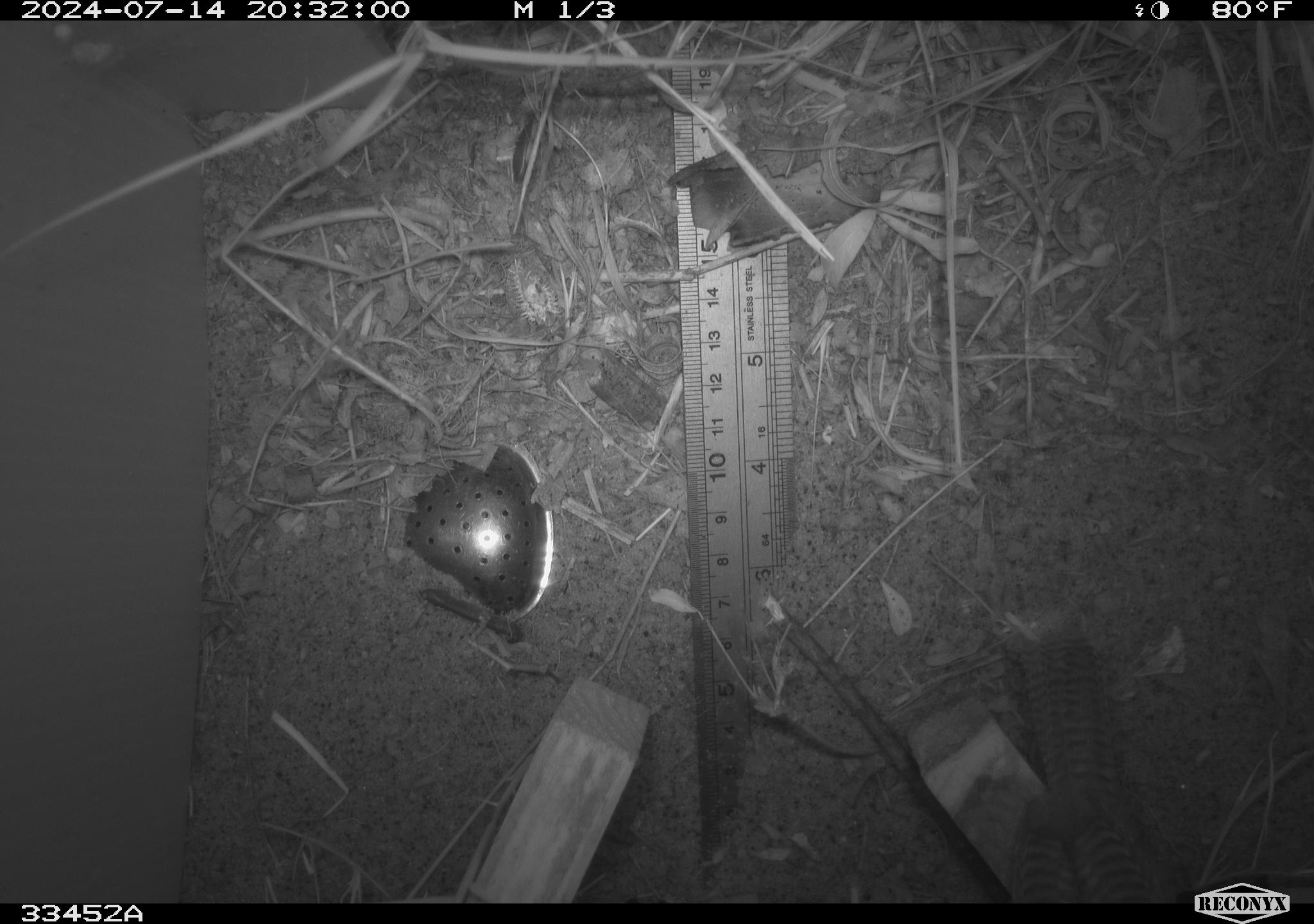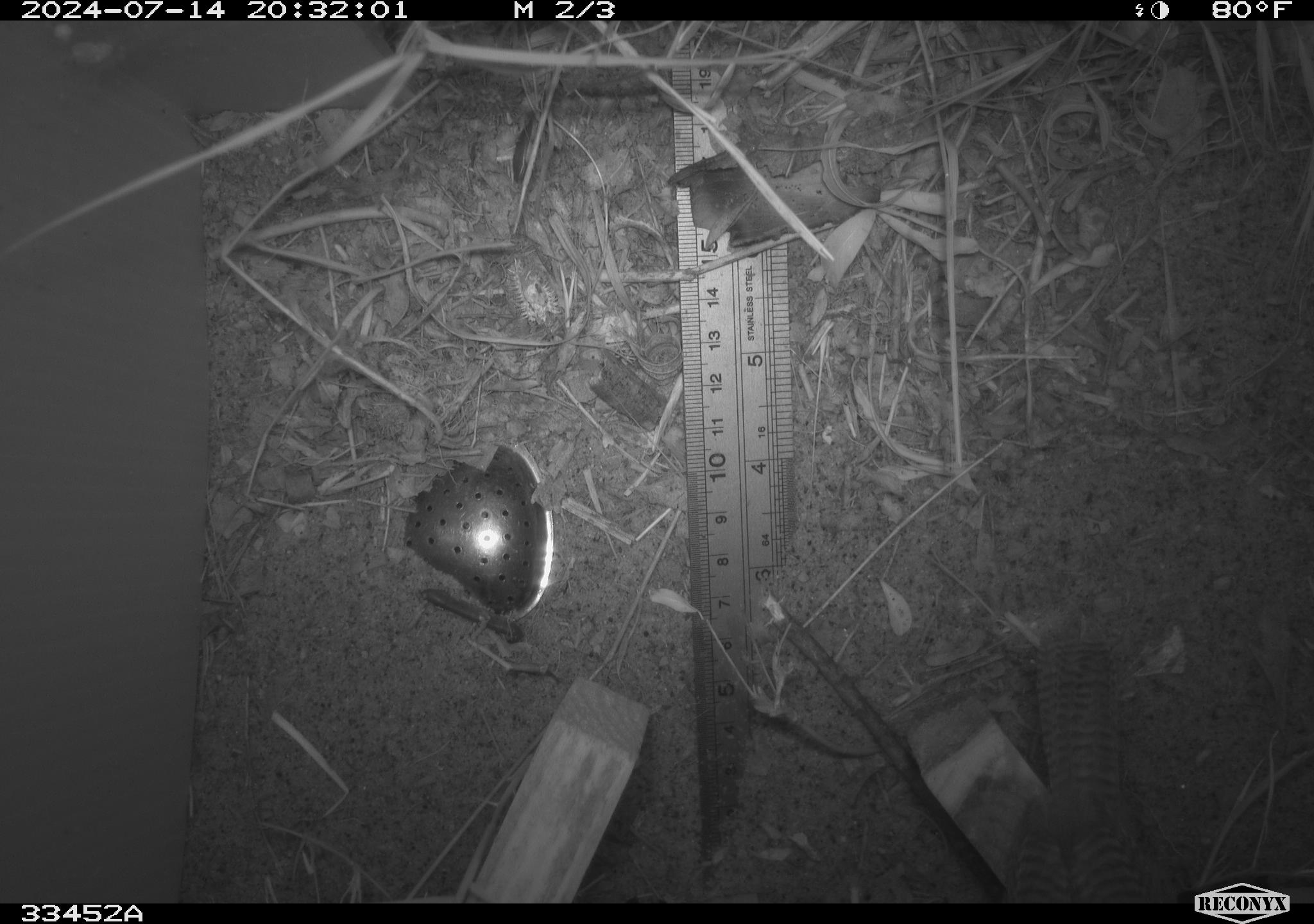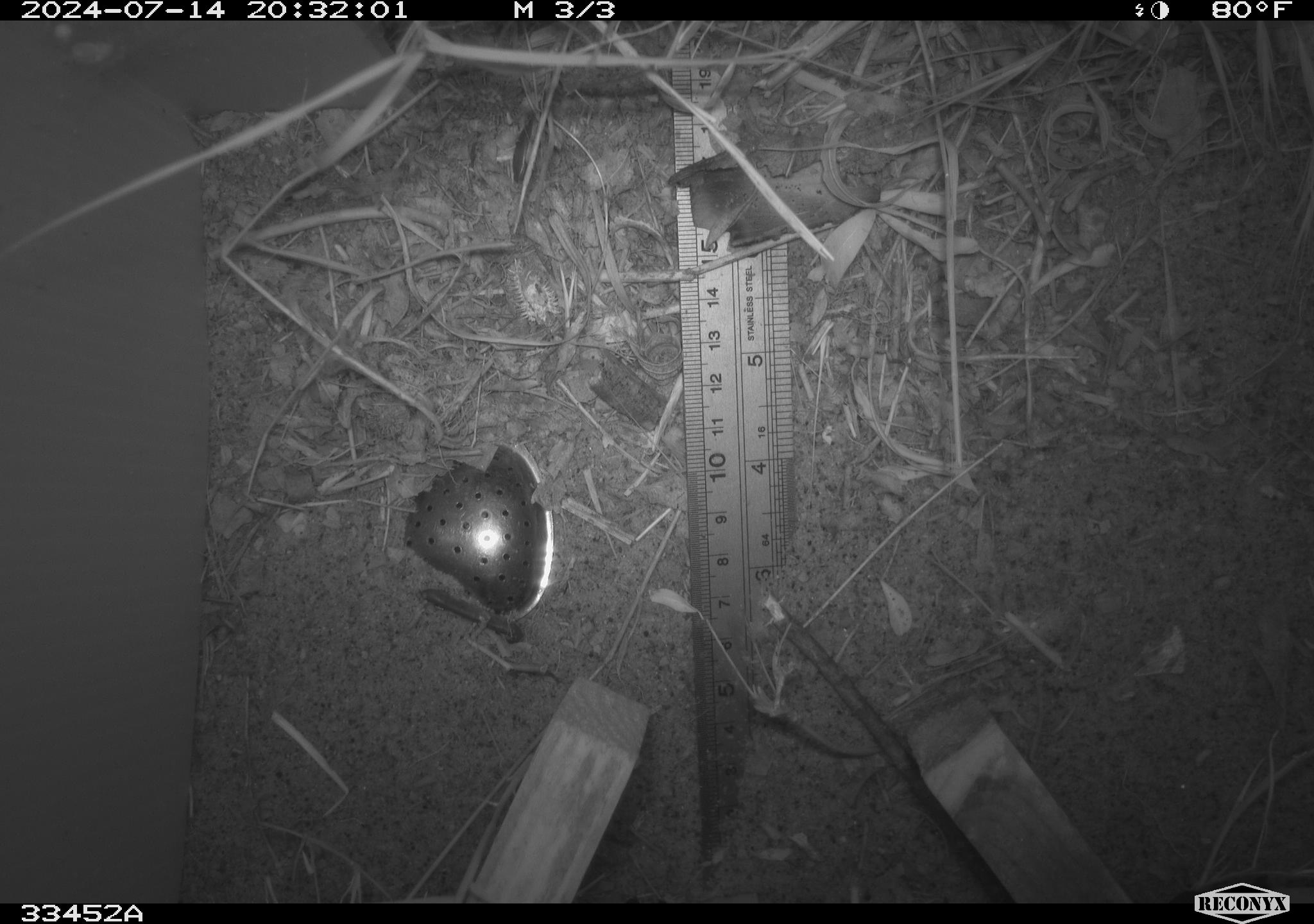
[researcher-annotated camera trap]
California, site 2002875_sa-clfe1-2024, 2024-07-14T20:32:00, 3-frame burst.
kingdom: Animalia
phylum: Chordata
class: Aves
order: Passeriformes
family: Troglodytidae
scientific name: Troglodytidae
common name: wren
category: troglodytidae family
Troglodytidae family (wren) (Troglodytidae).